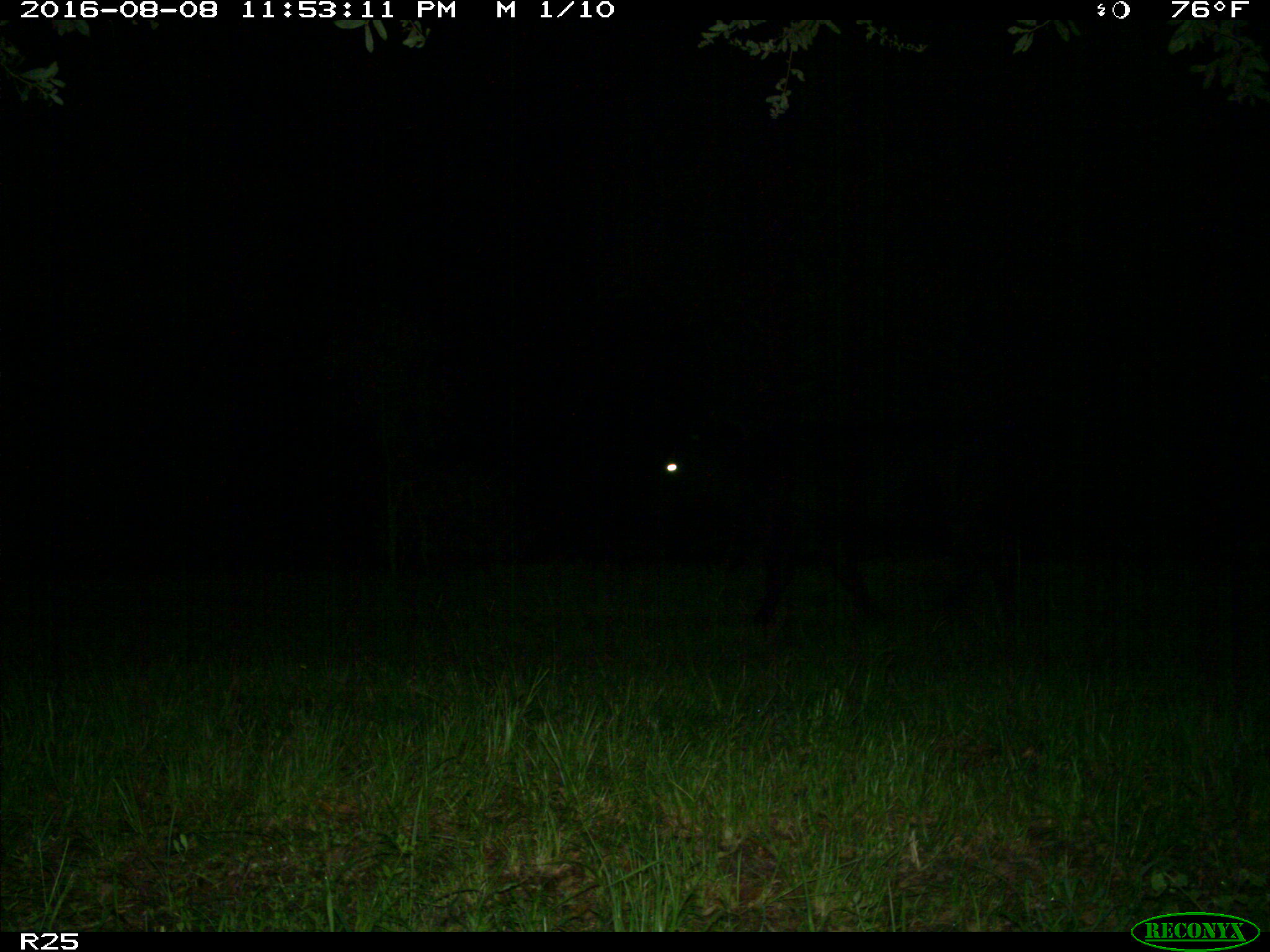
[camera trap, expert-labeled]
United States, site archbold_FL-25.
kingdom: Animalia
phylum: Chordata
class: Mammalia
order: Artiodactyla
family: Bovidae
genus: Bos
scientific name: Bos taurus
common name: domestic cow